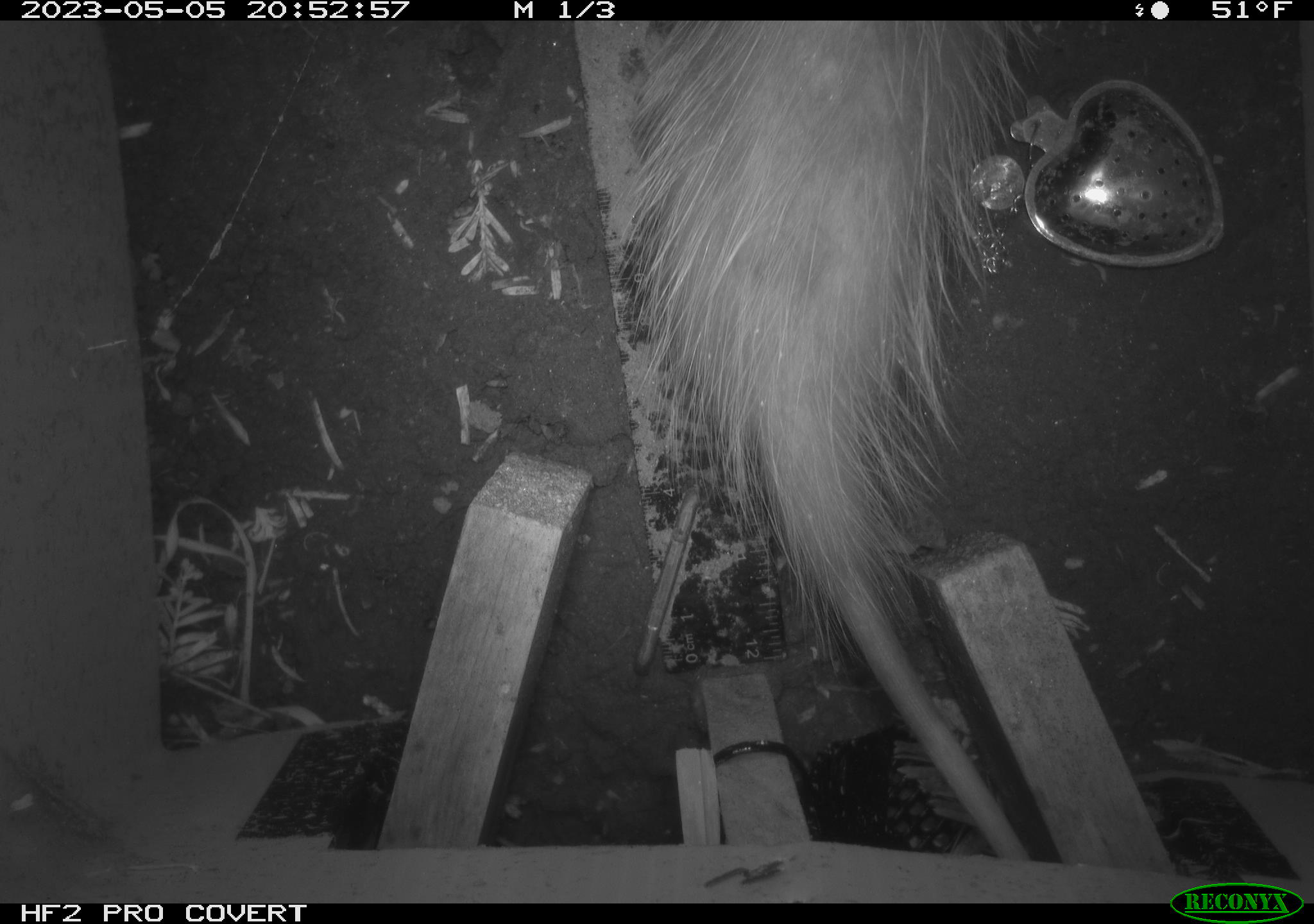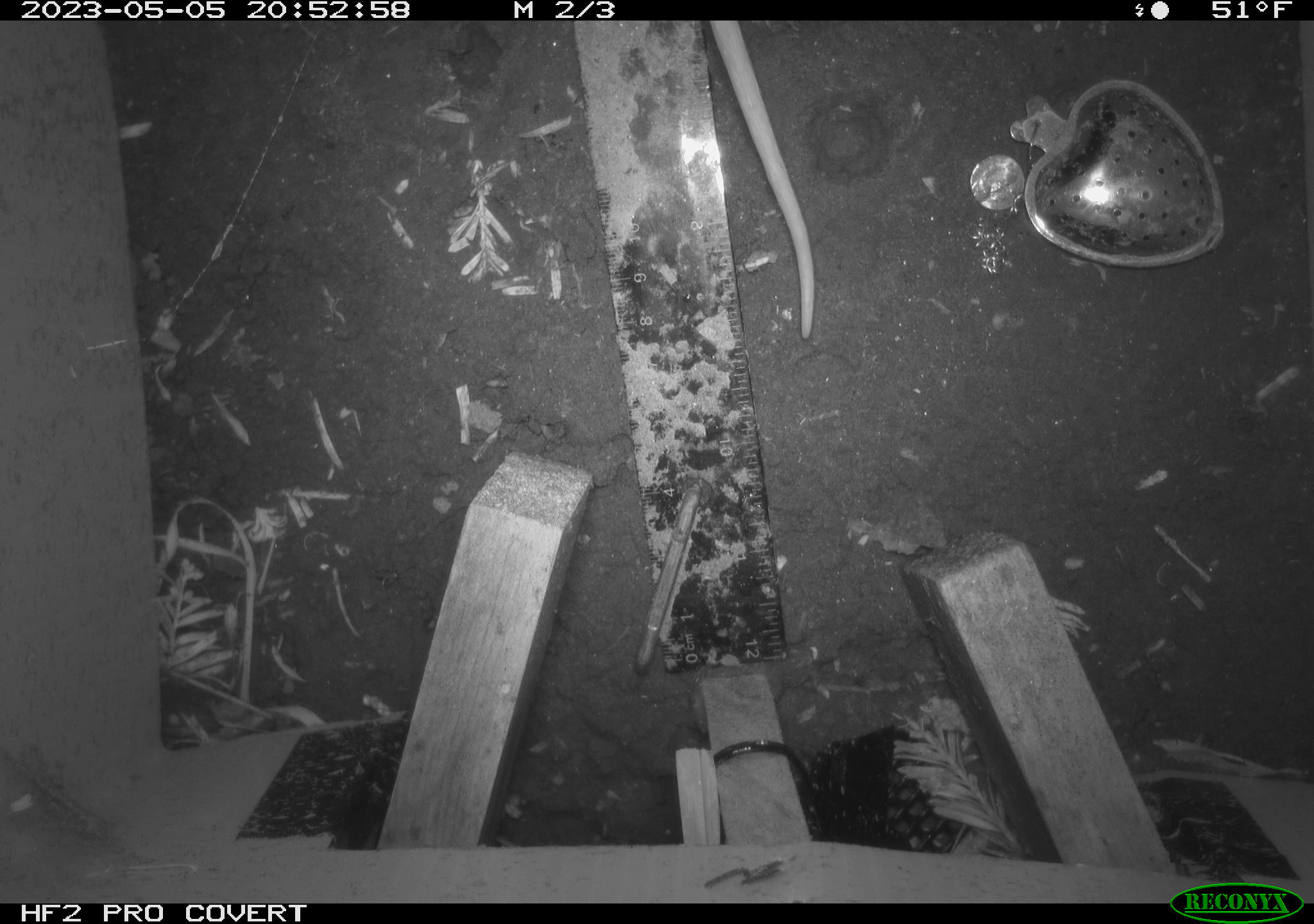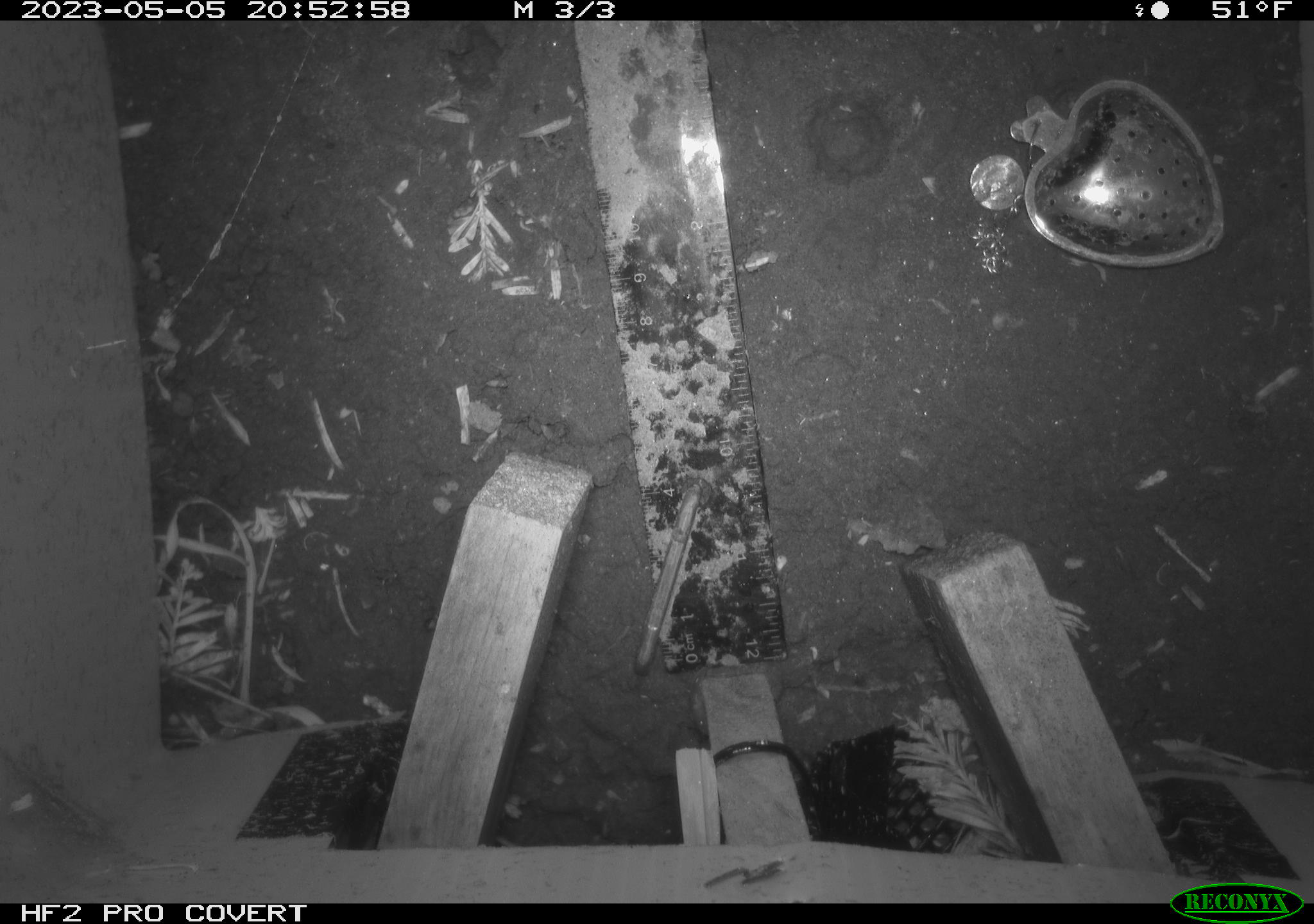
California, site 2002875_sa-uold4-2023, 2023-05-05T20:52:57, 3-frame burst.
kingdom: Animalia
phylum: Chordata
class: Mammalia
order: Didelphimorphia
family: Didelphidae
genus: Didelphis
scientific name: Didelphis virginiana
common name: virginia opossum